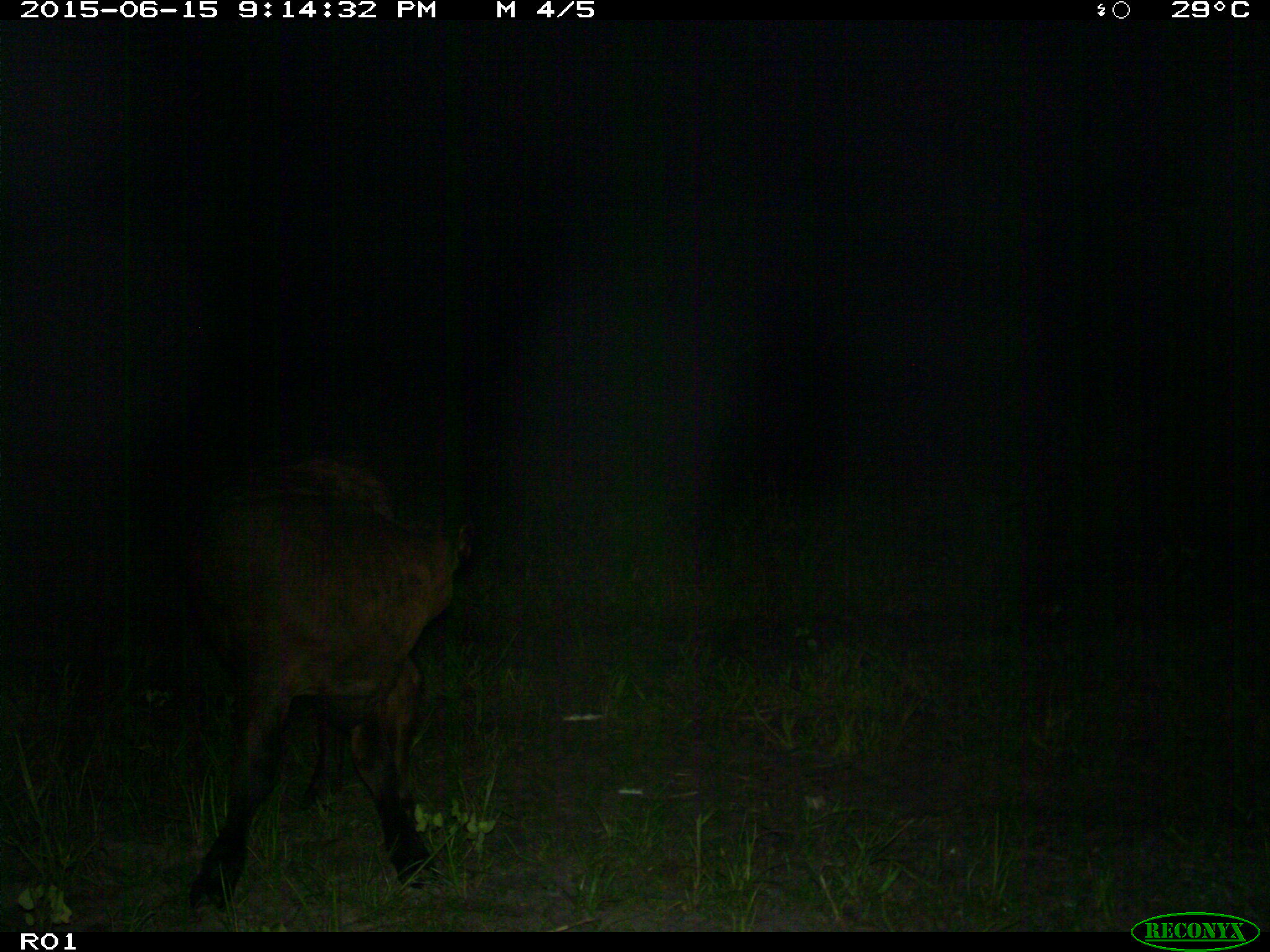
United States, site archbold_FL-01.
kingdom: Animalia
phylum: Chordata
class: Mammalia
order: Artiodactyla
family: Bovidae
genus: Bos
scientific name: Bos taurus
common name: domestic cow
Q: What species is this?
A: Bos taurus (domestic cow).